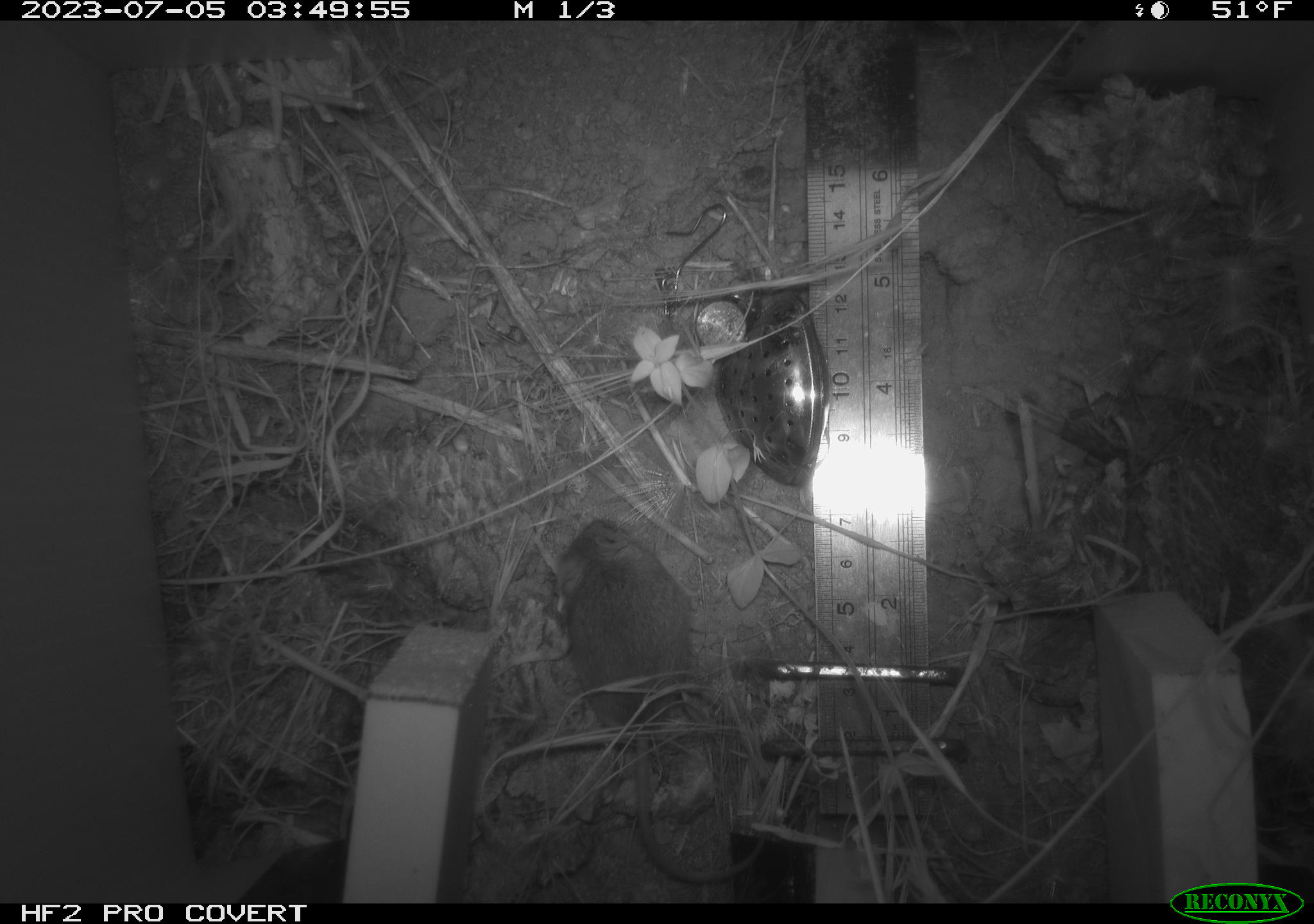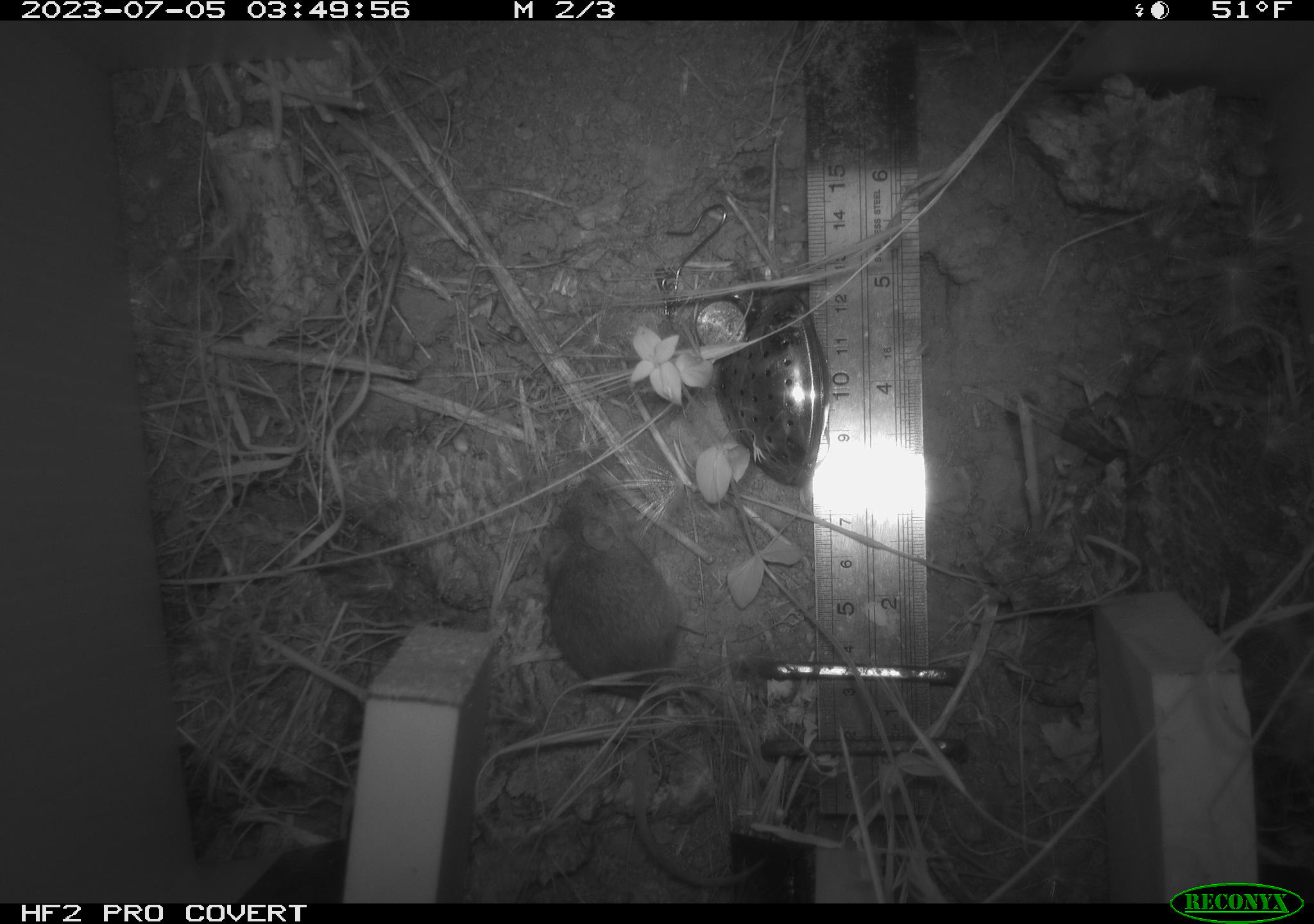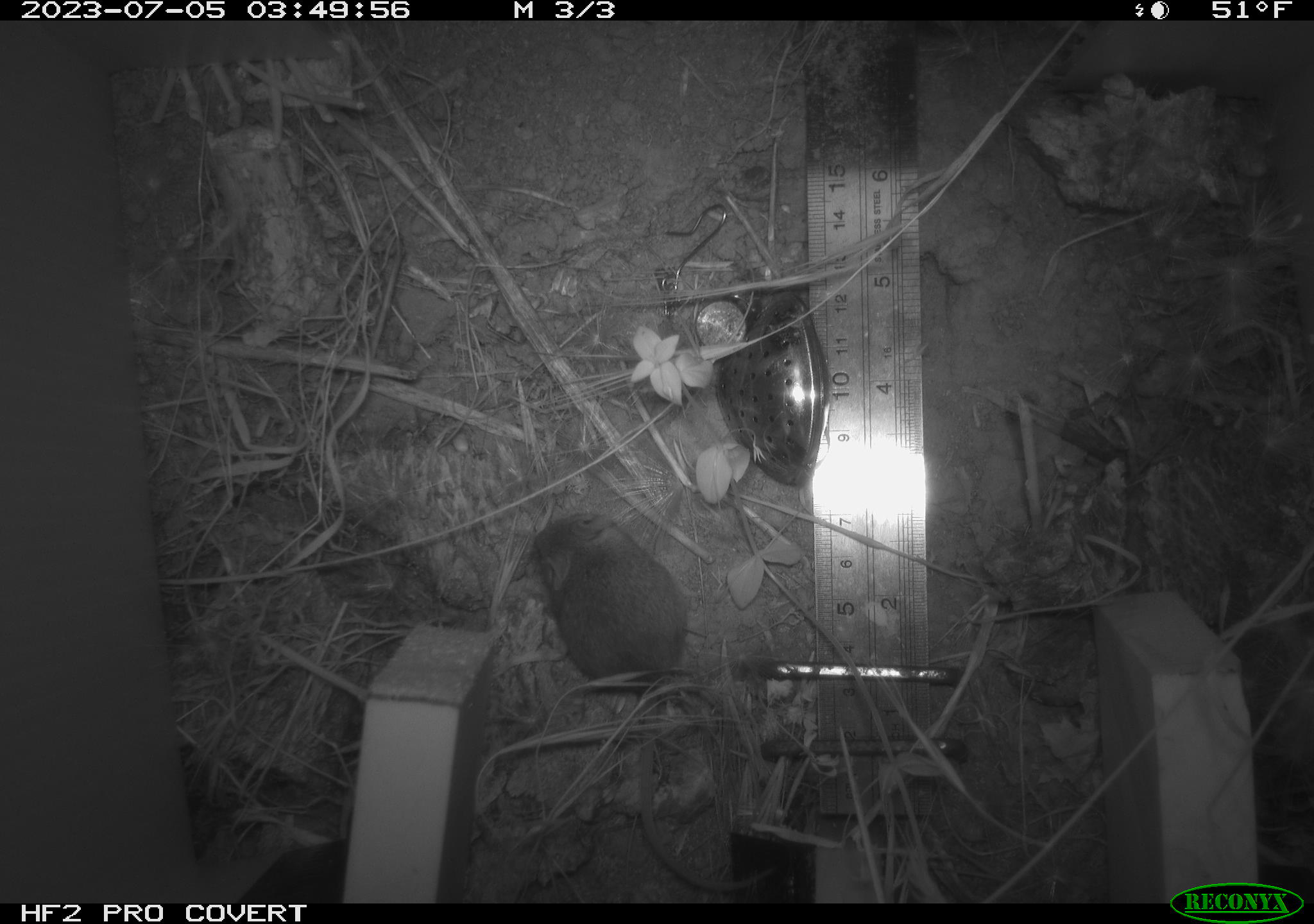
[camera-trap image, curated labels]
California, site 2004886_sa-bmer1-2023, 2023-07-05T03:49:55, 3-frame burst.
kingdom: Animalia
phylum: Chordata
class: Mammalia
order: Rodentia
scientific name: Rodentia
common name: mouse species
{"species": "mouse species (Rodentia)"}